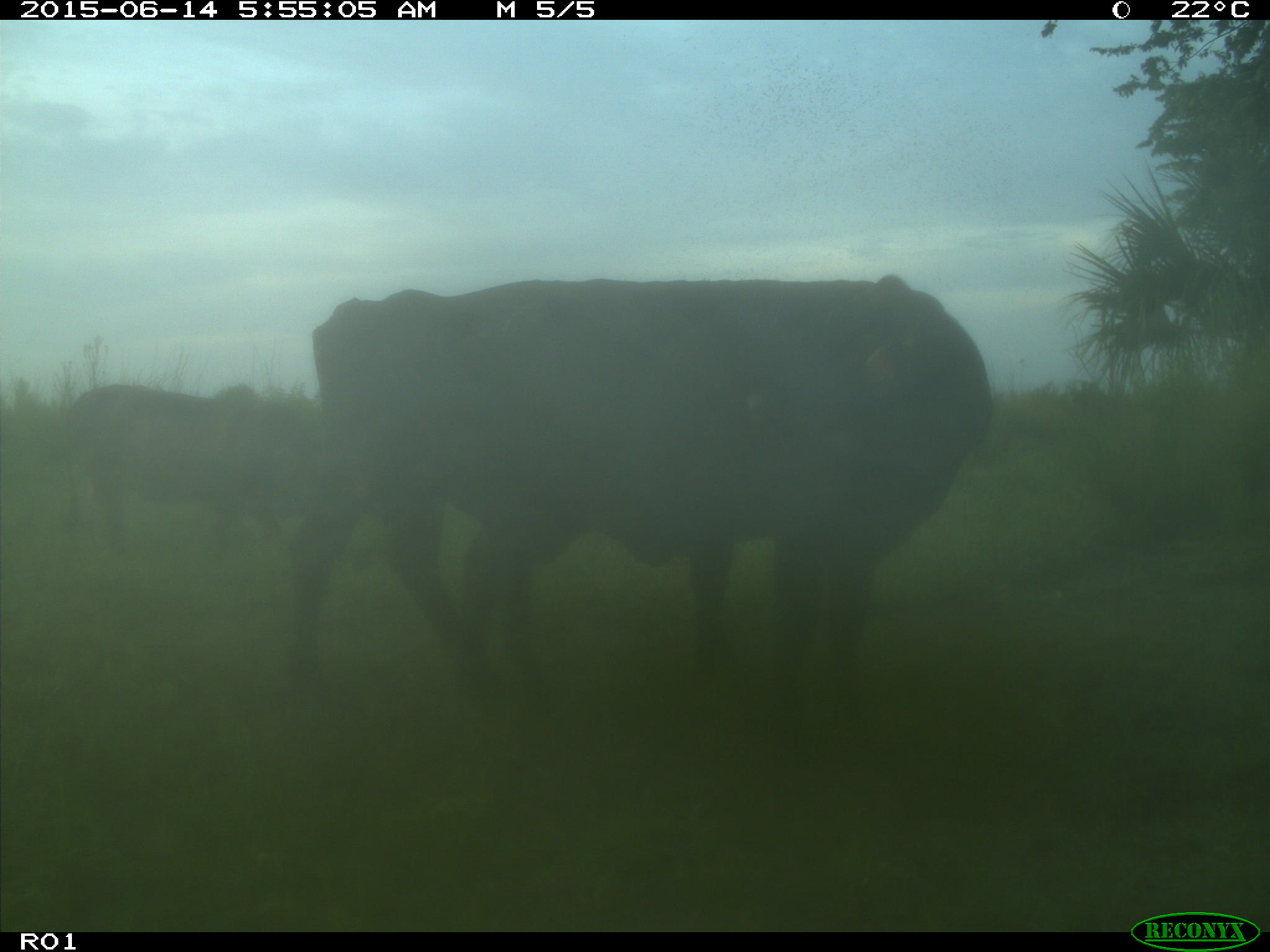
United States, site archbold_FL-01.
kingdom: Animalia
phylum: Chordata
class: Mammalia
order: Artiodactyla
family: Bovidae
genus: Bos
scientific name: Bos taurus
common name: domestic cow